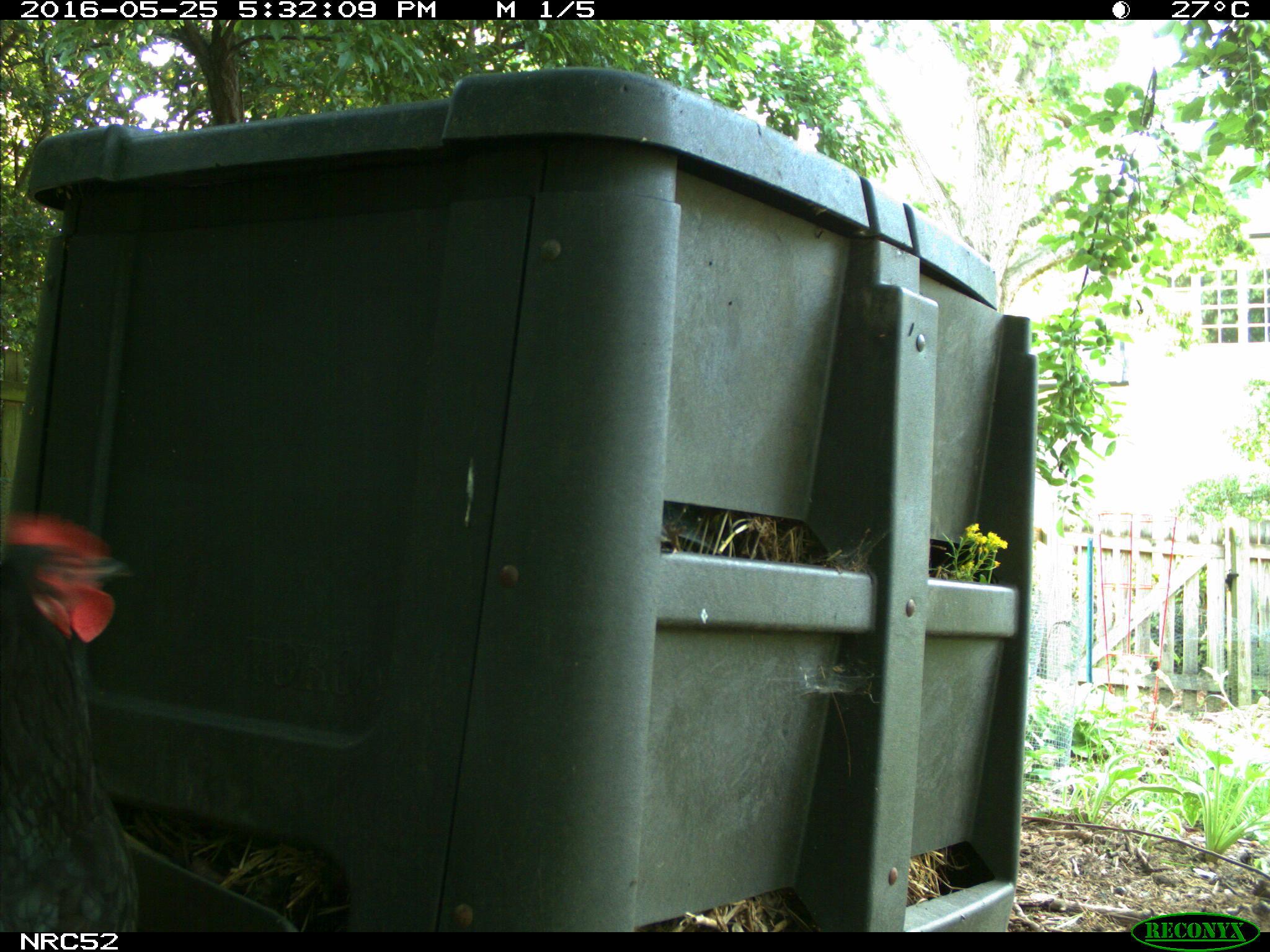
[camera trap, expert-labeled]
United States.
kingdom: Animalia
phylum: Chordata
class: Aves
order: Galliformes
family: Phasianidae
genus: Gallus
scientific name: Gallus gallus domesticus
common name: domestic chicken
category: Chicken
Chicken (domestic chicken) (Gallus gallus domesticus).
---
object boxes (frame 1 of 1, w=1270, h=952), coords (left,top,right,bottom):
Chicken: (4,500,153,927)